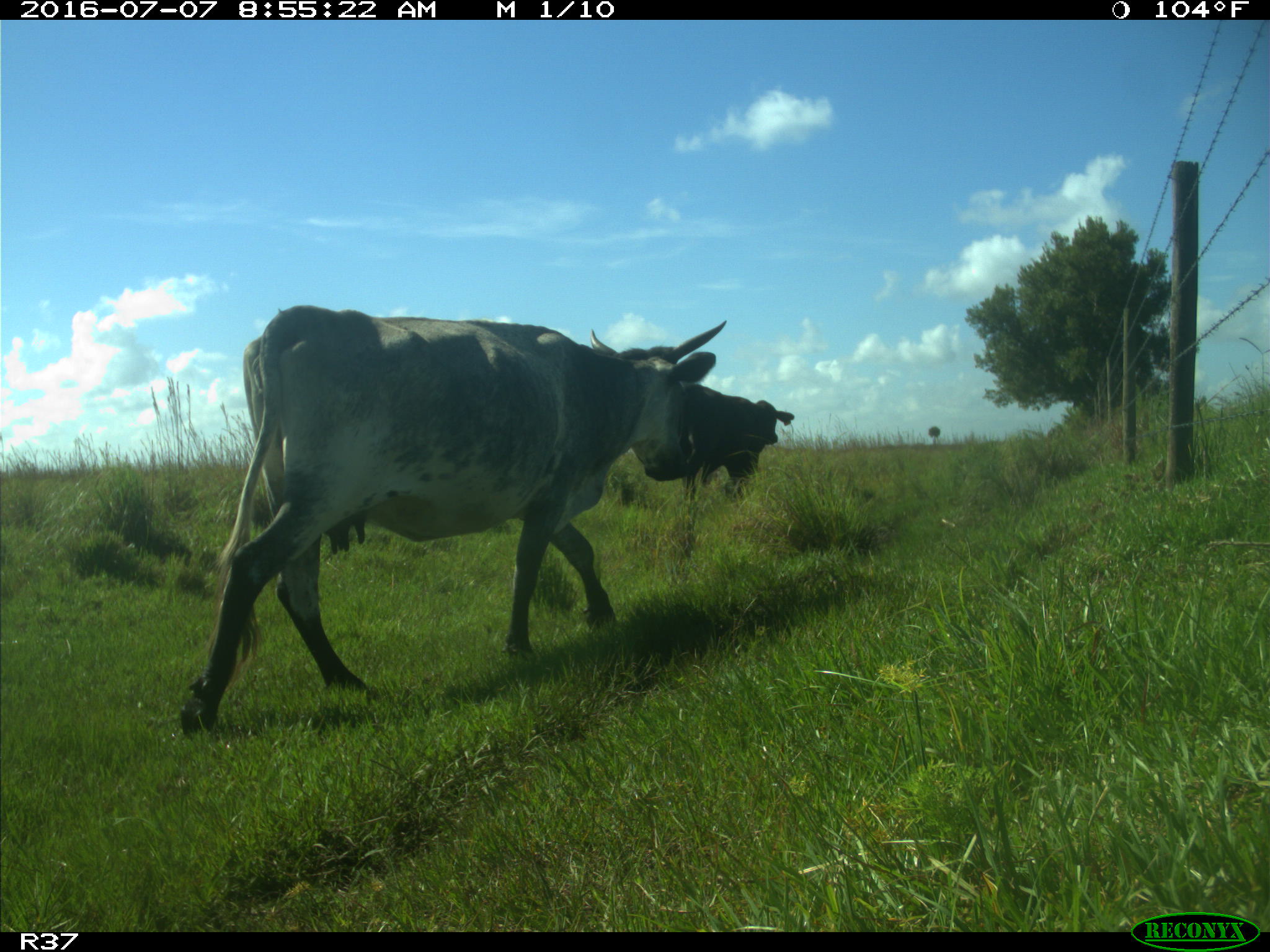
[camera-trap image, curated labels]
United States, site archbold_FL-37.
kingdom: Animalia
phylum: Chordata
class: Mammalia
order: Artiodactyla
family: Bovidae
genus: Bos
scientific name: Bos taurus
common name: domestic cow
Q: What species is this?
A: Bos taurus (domestic cow).